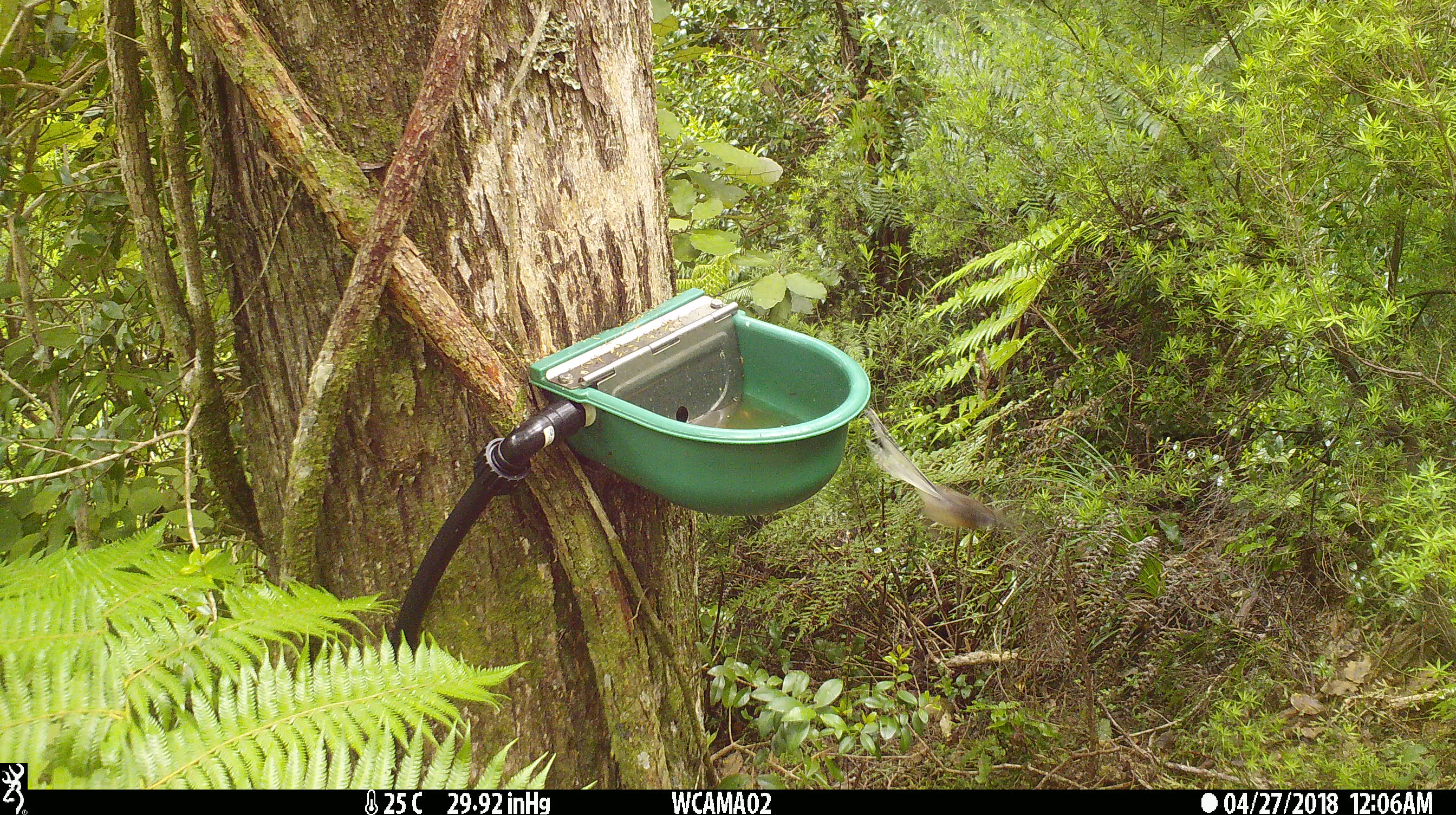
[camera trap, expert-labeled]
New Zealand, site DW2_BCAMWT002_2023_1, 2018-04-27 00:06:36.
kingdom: Animalia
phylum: Chordata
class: Aves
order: Passeriformes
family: Rhipiduridae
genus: Rhipidura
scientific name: Rhipidura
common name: fantails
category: fantail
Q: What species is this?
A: Fantail (fantails) (Rhipidura).